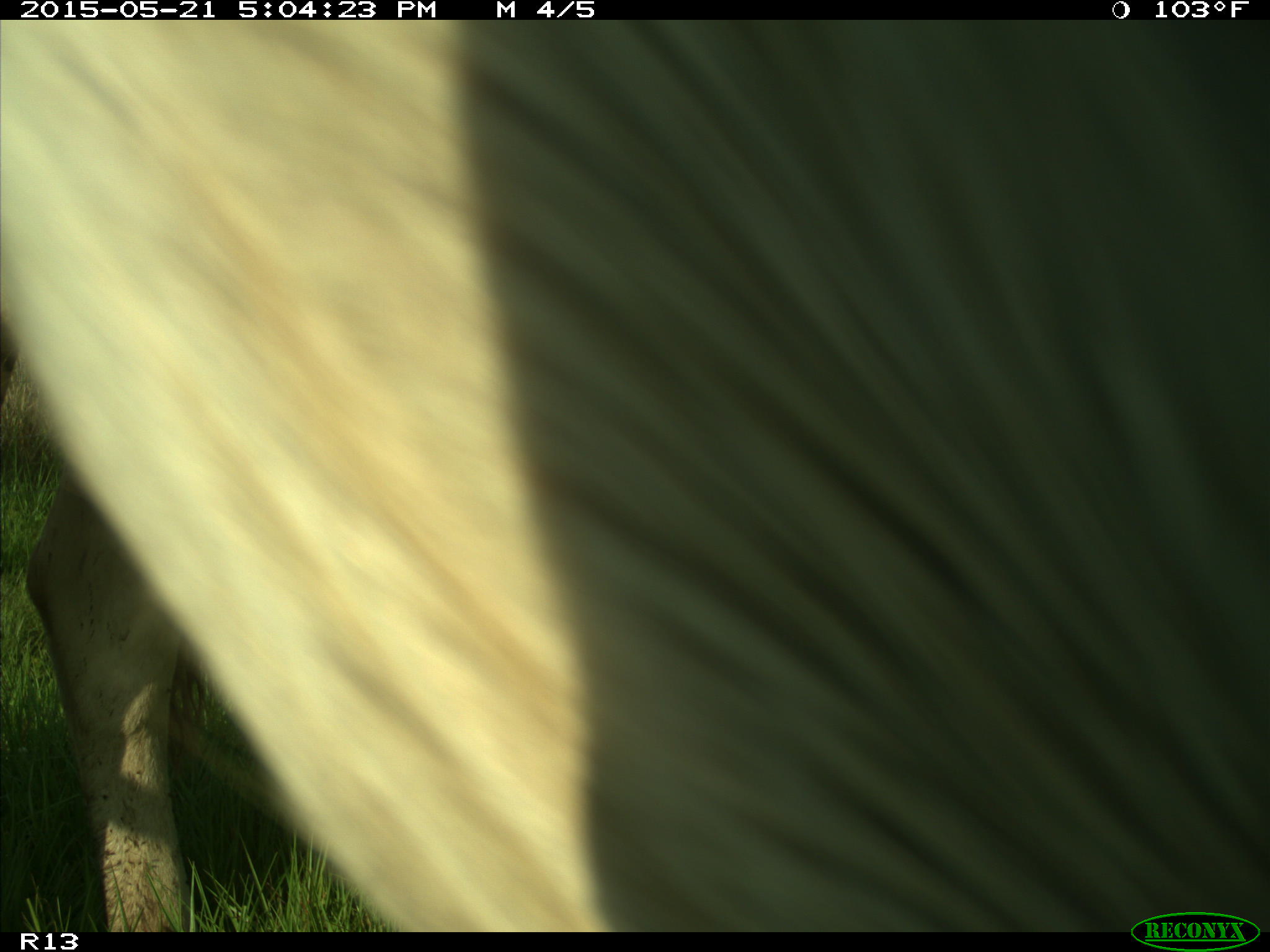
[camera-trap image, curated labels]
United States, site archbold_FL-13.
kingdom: Animalia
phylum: Chordata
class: Mammalia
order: Artiodactyla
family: Bovidae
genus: Bos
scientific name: Bos taurus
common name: domestic cow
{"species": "Bos taurus (domestic cow)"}